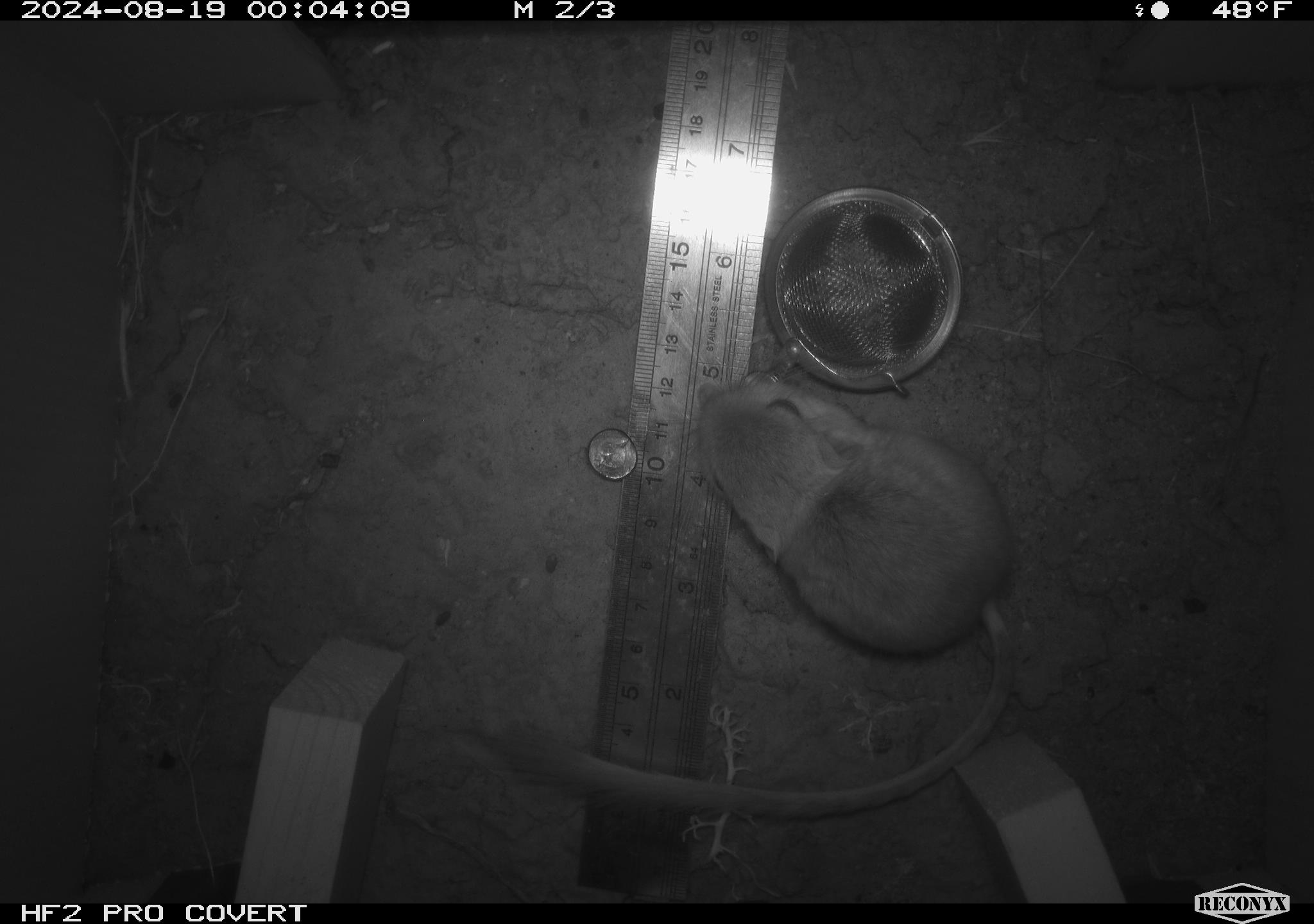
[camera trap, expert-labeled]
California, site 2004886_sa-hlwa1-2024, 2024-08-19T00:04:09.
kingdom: Animalia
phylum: Chordata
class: Mammalia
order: Rodentia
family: Heteromyidae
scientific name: Heteromyidae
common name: kangaroo rats and pocket mice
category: heteromyidae family